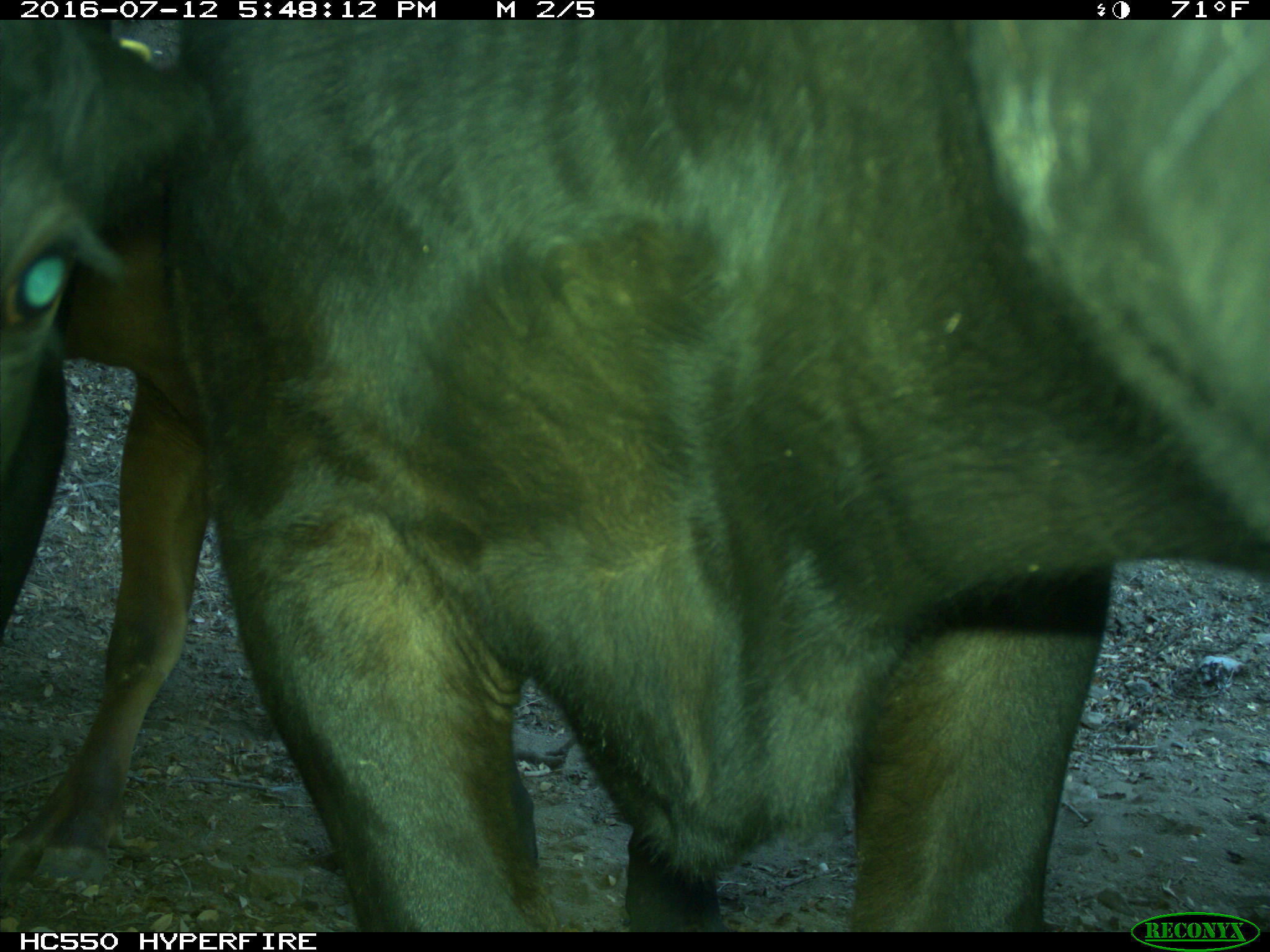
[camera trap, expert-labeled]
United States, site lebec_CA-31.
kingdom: Animalia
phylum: Chordata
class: Mammalia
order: Artiodactyla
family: Bovidae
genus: Bos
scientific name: Bos taurus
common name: domestic cow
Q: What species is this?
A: Bos taurus (domestic cow).